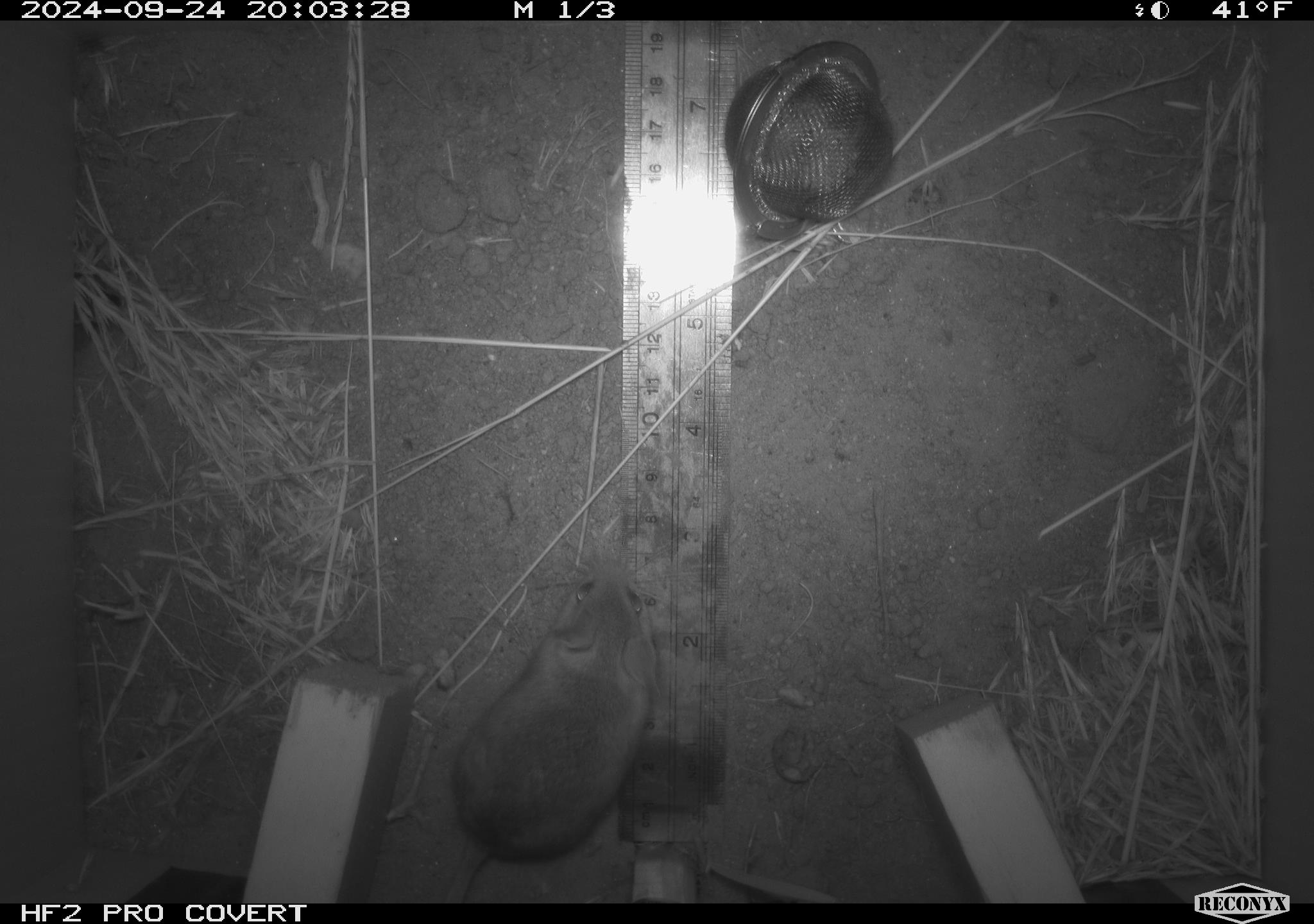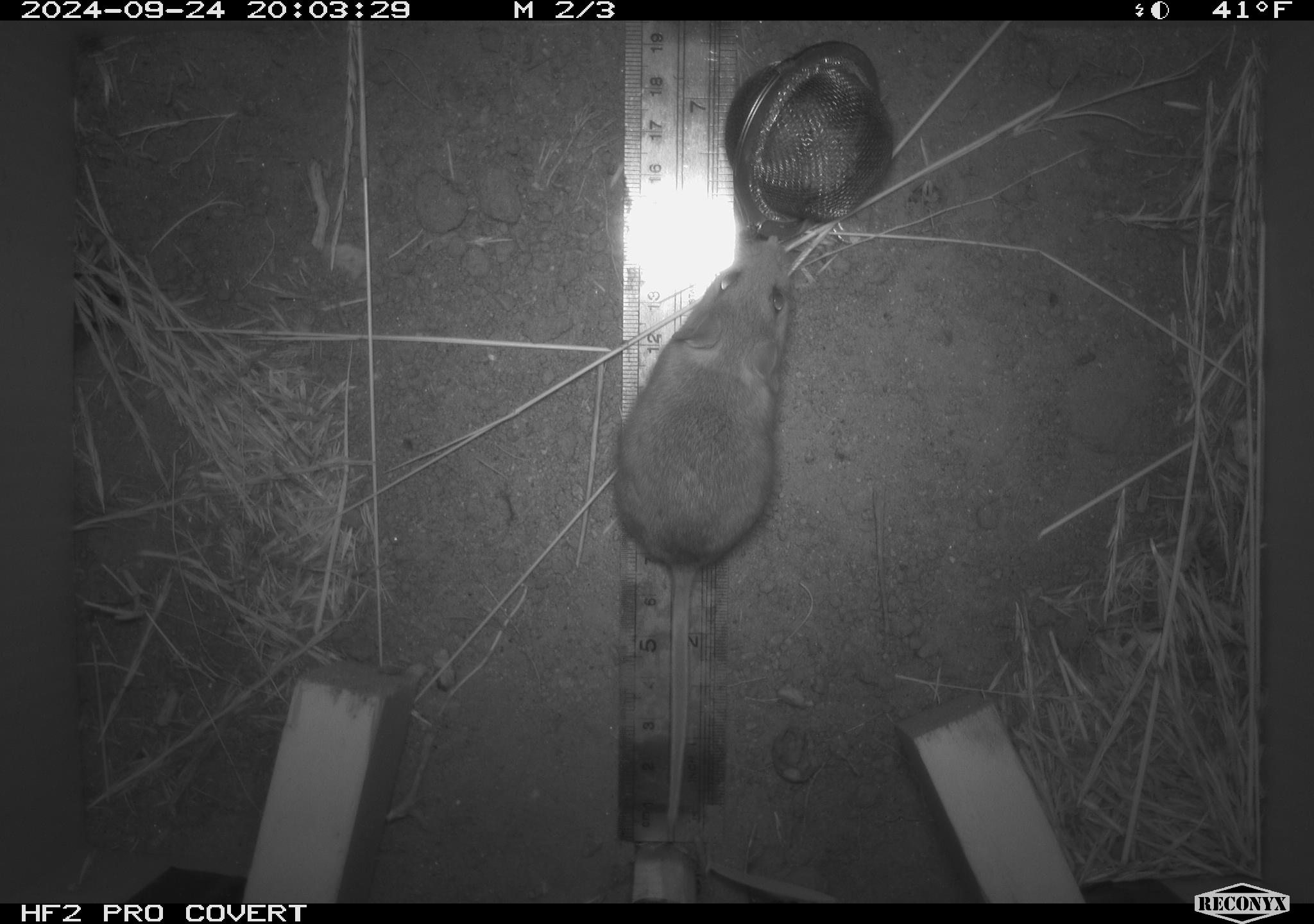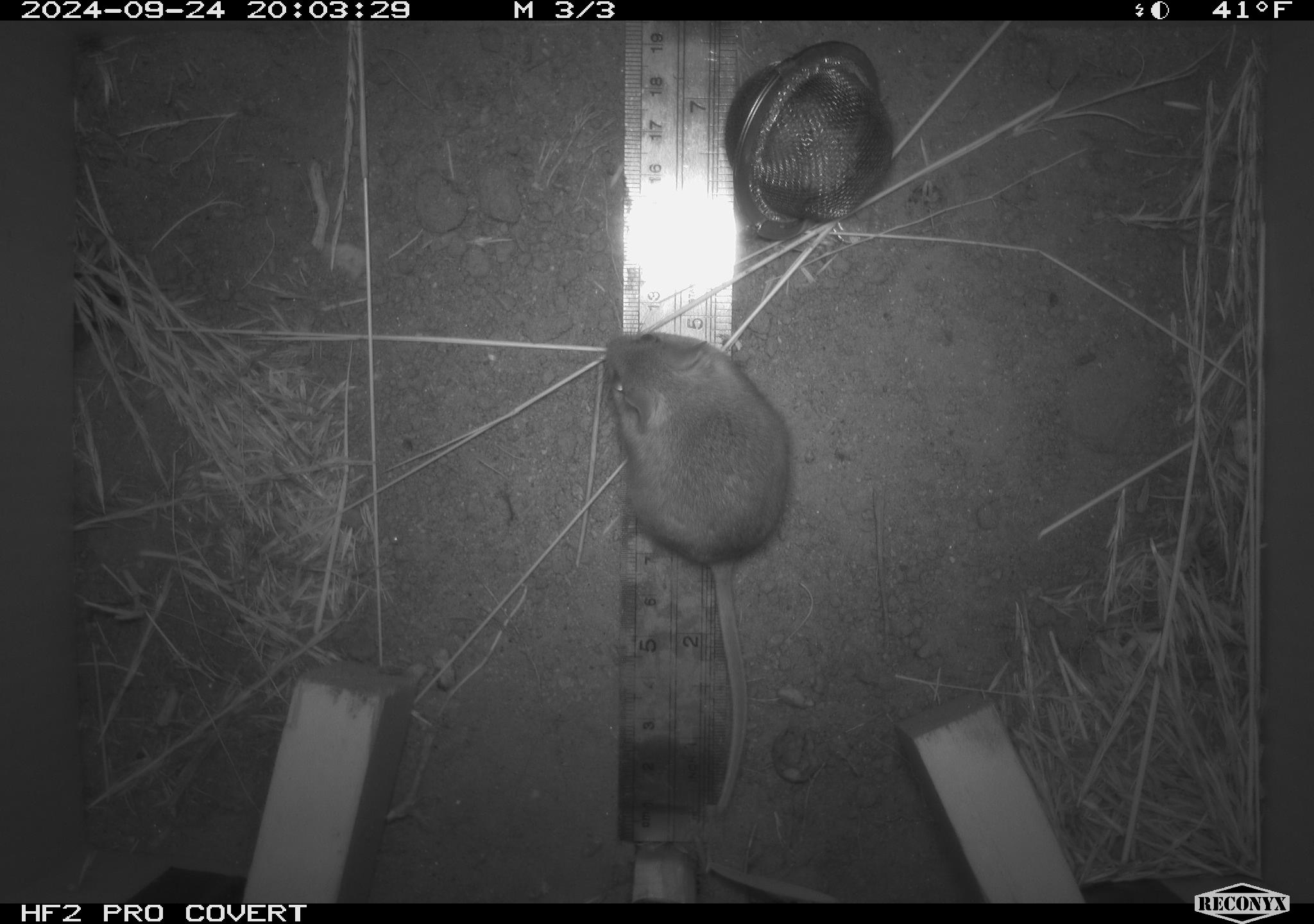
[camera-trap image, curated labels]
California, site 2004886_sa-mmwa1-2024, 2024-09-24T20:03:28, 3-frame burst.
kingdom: Animalia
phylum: Chordata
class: Mammalia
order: Rodentia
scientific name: Rodentia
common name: mouse species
Mouse species (Rodentia).